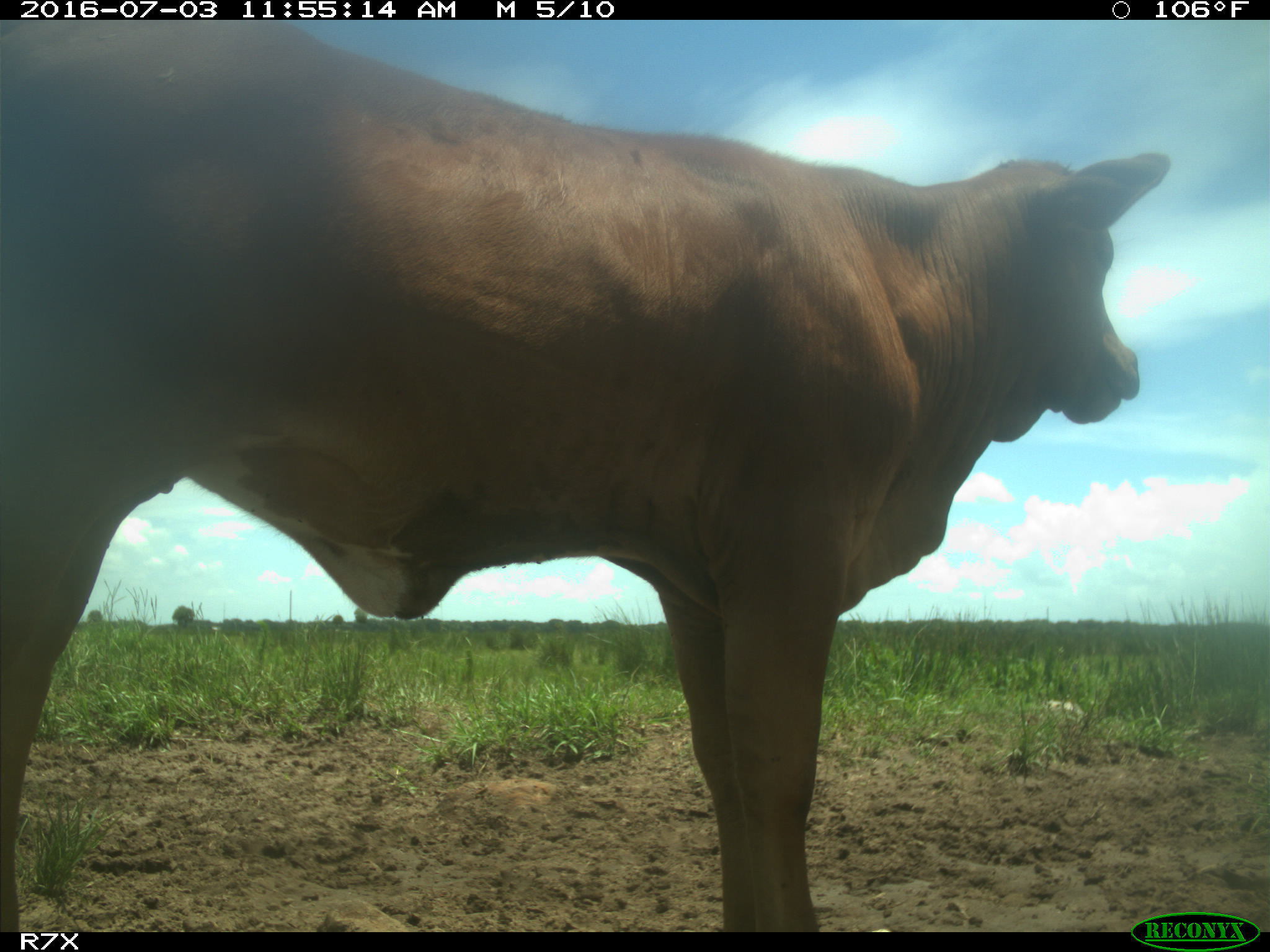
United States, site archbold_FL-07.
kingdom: Animalia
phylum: Chordata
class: Mammalia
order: Artiodactyla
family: Bovidae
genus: Bos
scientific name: Bos taurus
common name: domestic cow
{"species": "Bos taurus (domestic cow)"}